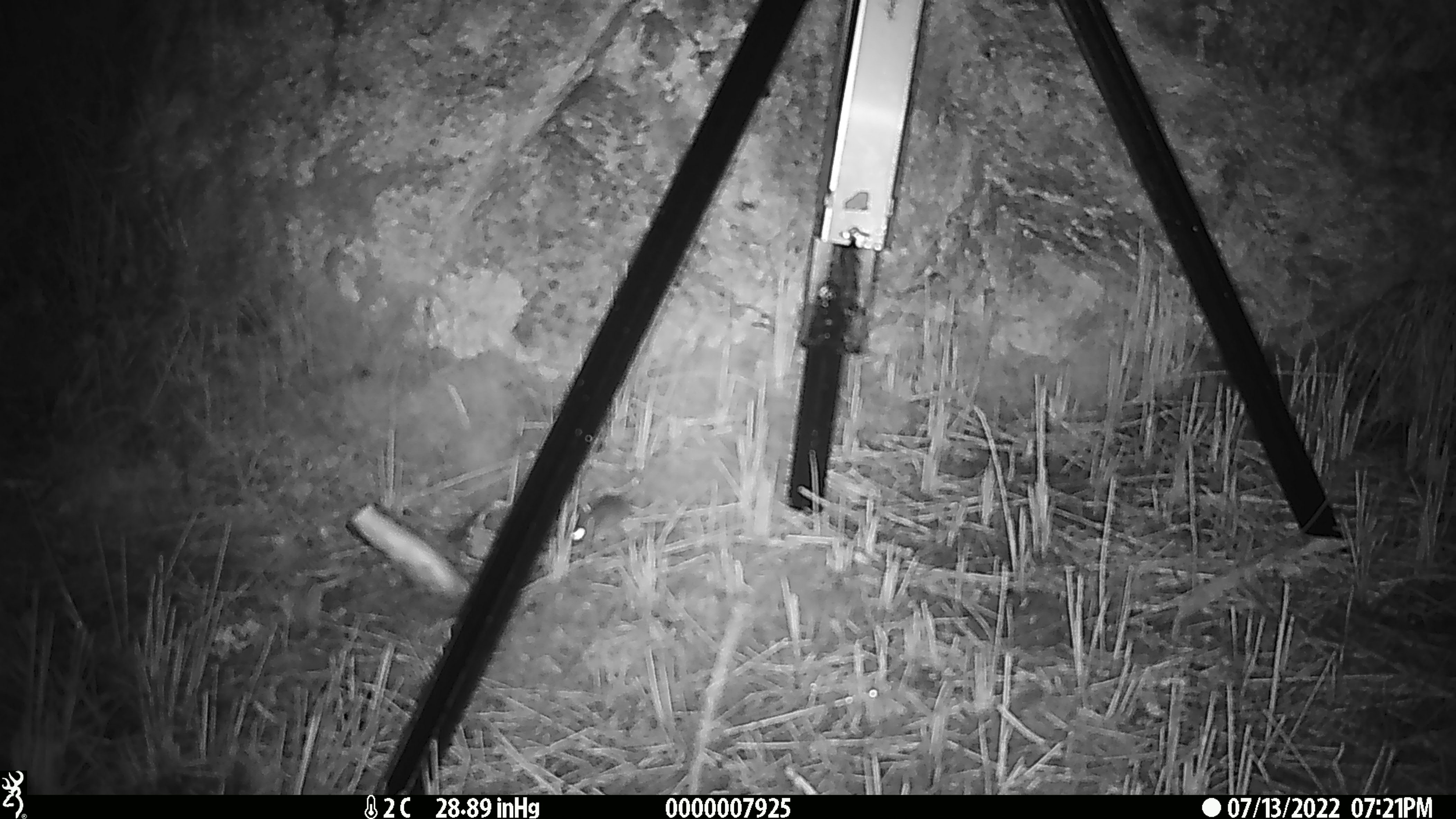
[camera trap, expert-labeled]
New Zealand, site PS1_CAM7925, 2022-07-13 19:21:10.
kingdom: Animalia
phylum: Chordata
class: Mammalia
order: Rodentia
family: Muridae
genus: Mus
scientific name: Mus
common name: mouse